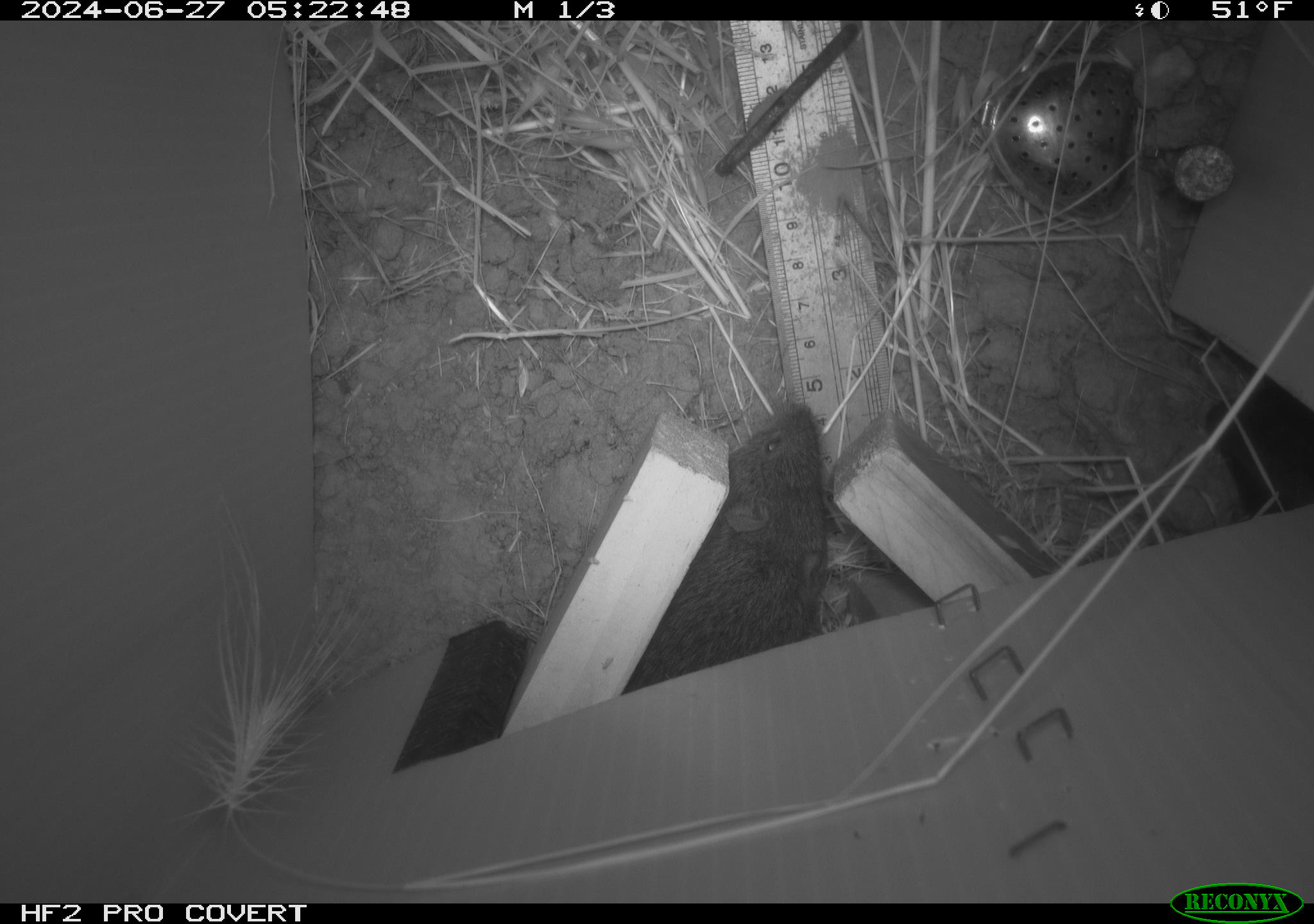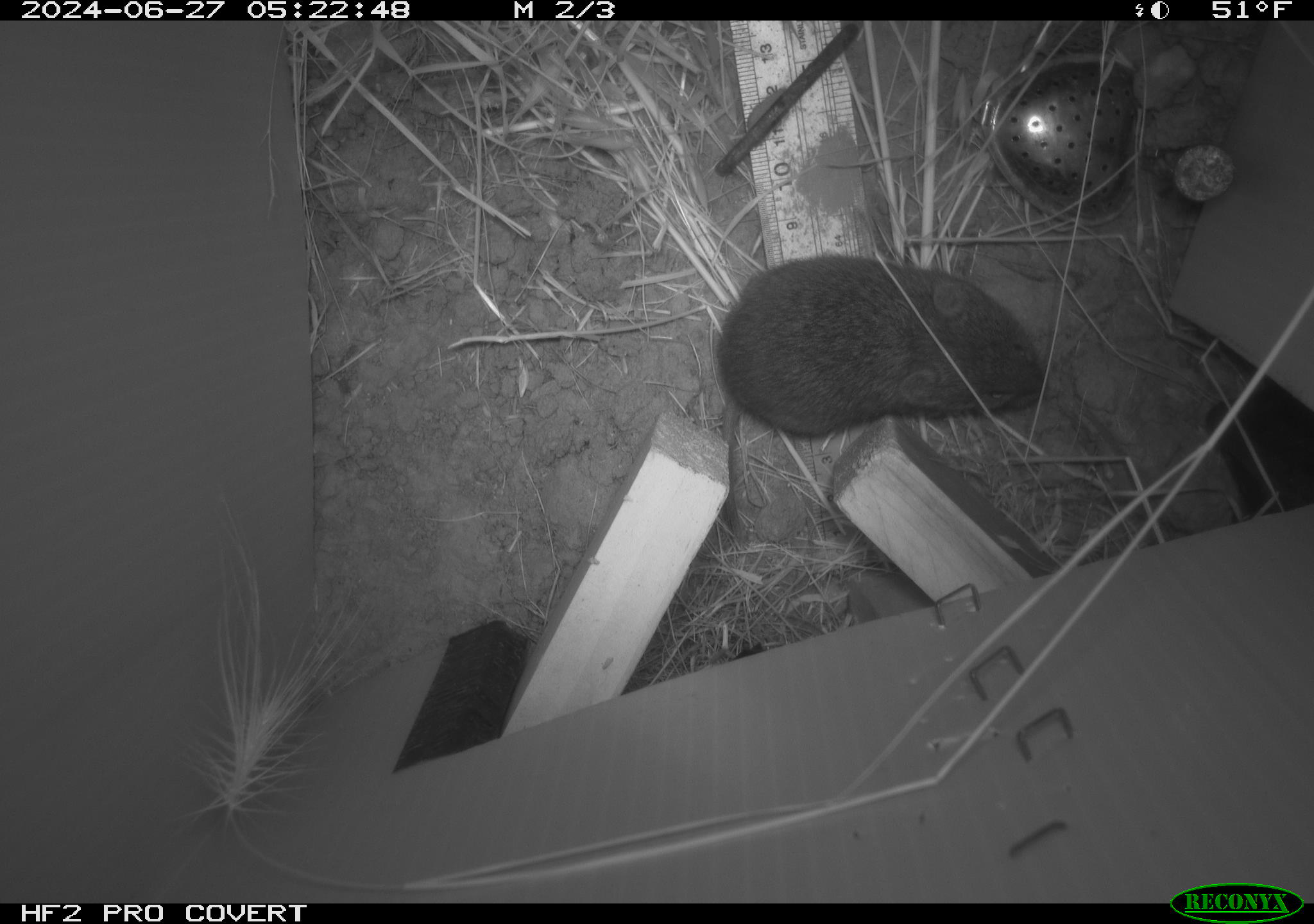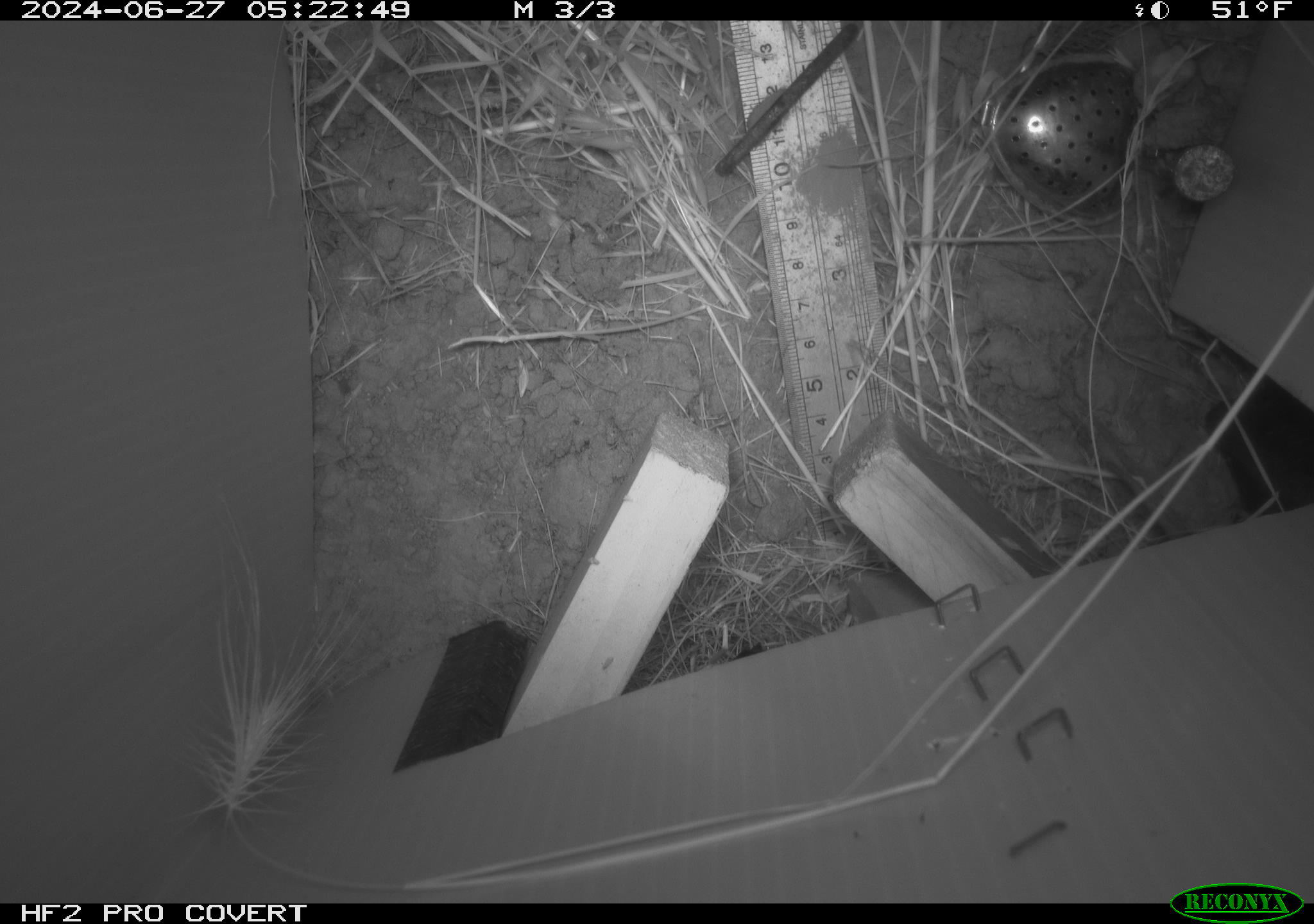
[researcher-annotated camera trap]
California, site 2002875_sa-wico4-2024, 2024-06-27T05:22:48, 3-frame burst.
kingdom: Animalia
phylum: Chordata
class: Mammalia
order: Rodentia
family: Cricetidae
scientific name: Arvicolinae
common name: voles, lemmings, and muskrats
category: arvicolinae subfamily